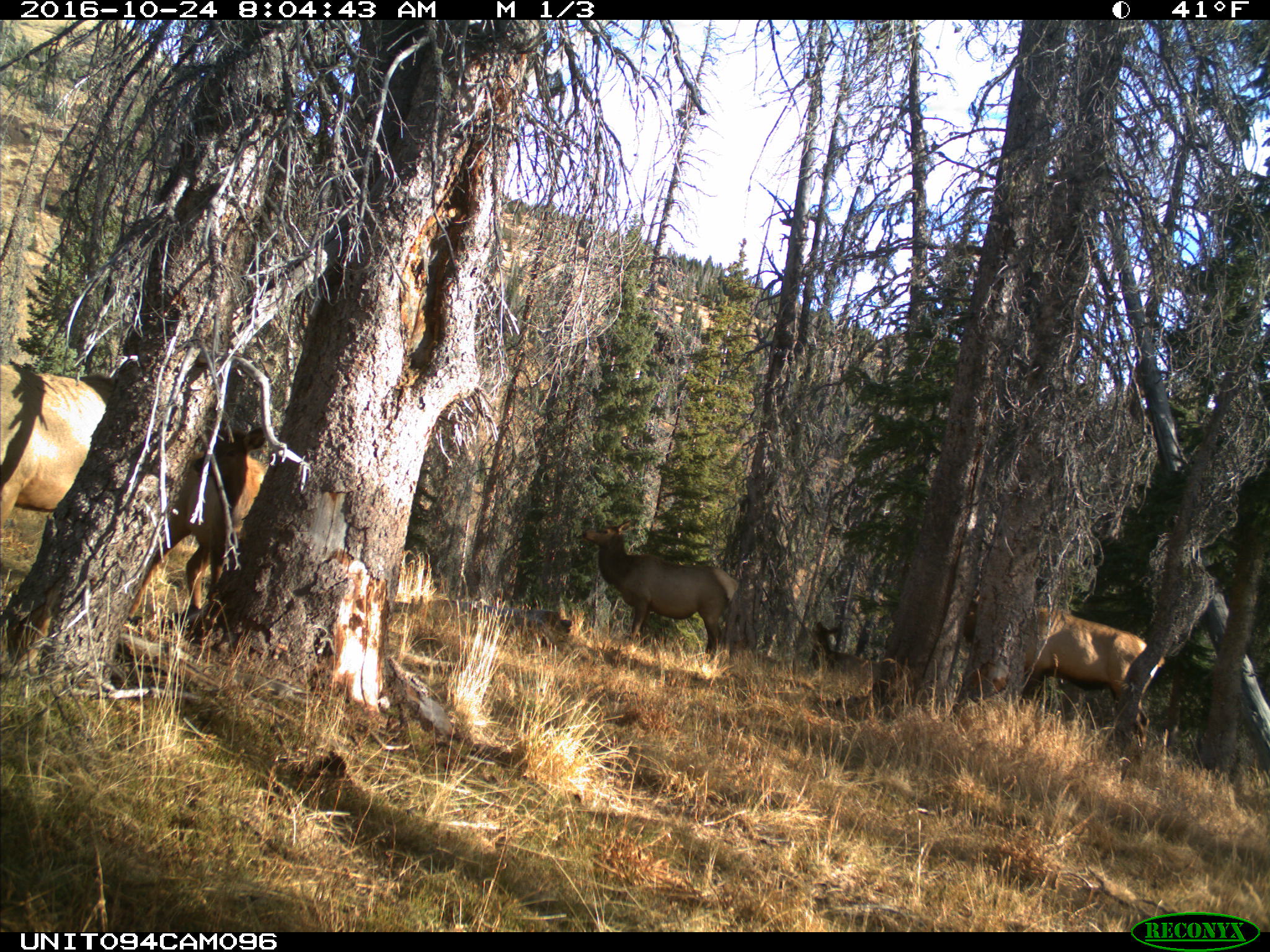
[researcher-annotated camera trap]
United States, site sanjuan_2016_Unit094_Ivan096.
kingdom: Animalia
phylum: Chordata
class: Mammalia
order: Artiodactyla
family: Cervidae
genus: Cervus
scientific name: Cervus elaphus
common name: red deer